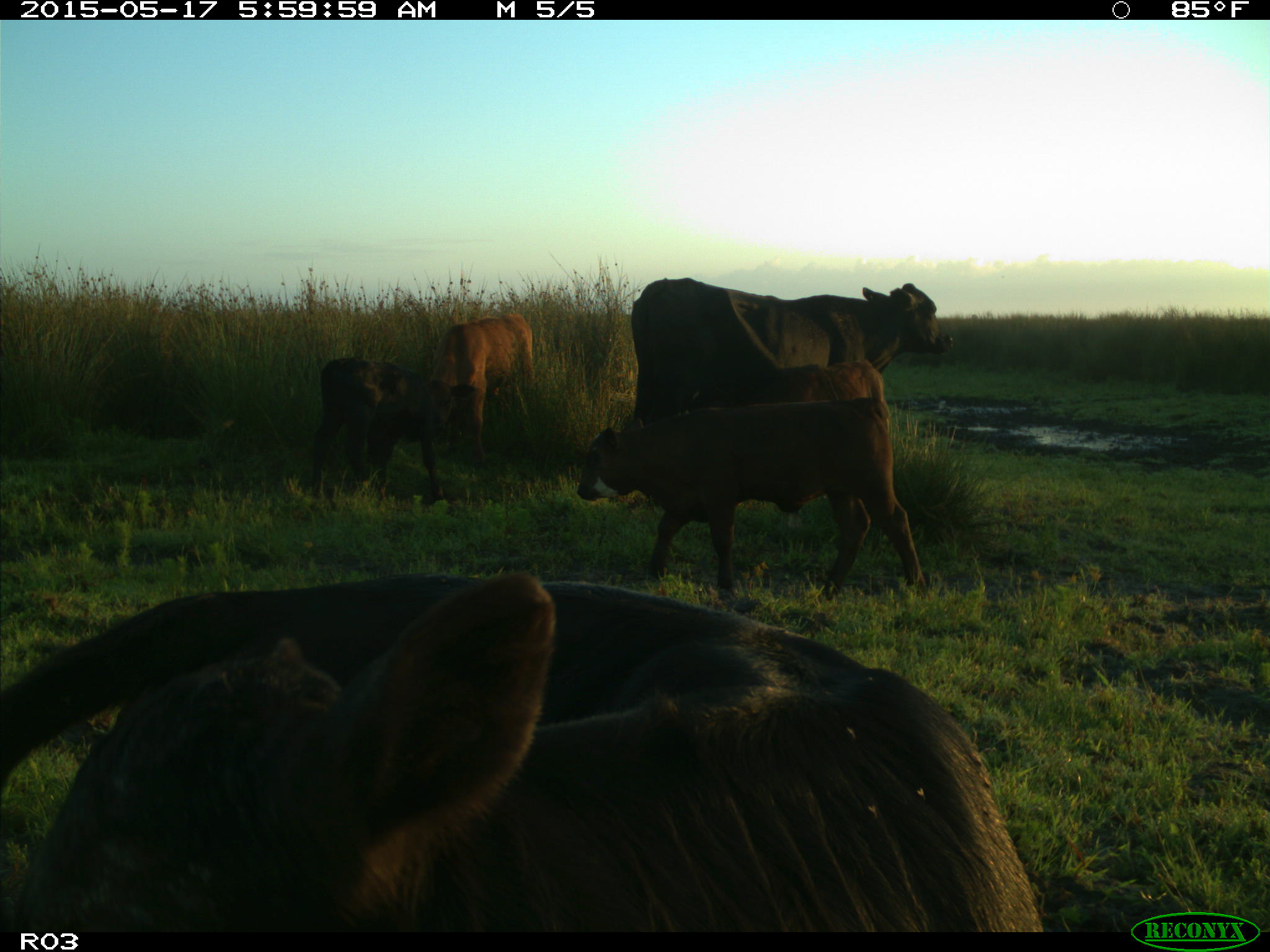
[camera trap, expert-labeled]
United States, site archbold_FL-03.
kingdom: Animalia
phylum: Chordata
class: Mammalia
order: Artiodactyla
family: Bovidae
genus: Bos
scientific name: Bos taurus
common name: domestic cow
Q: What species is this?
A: Bos taurus (domestic cow).